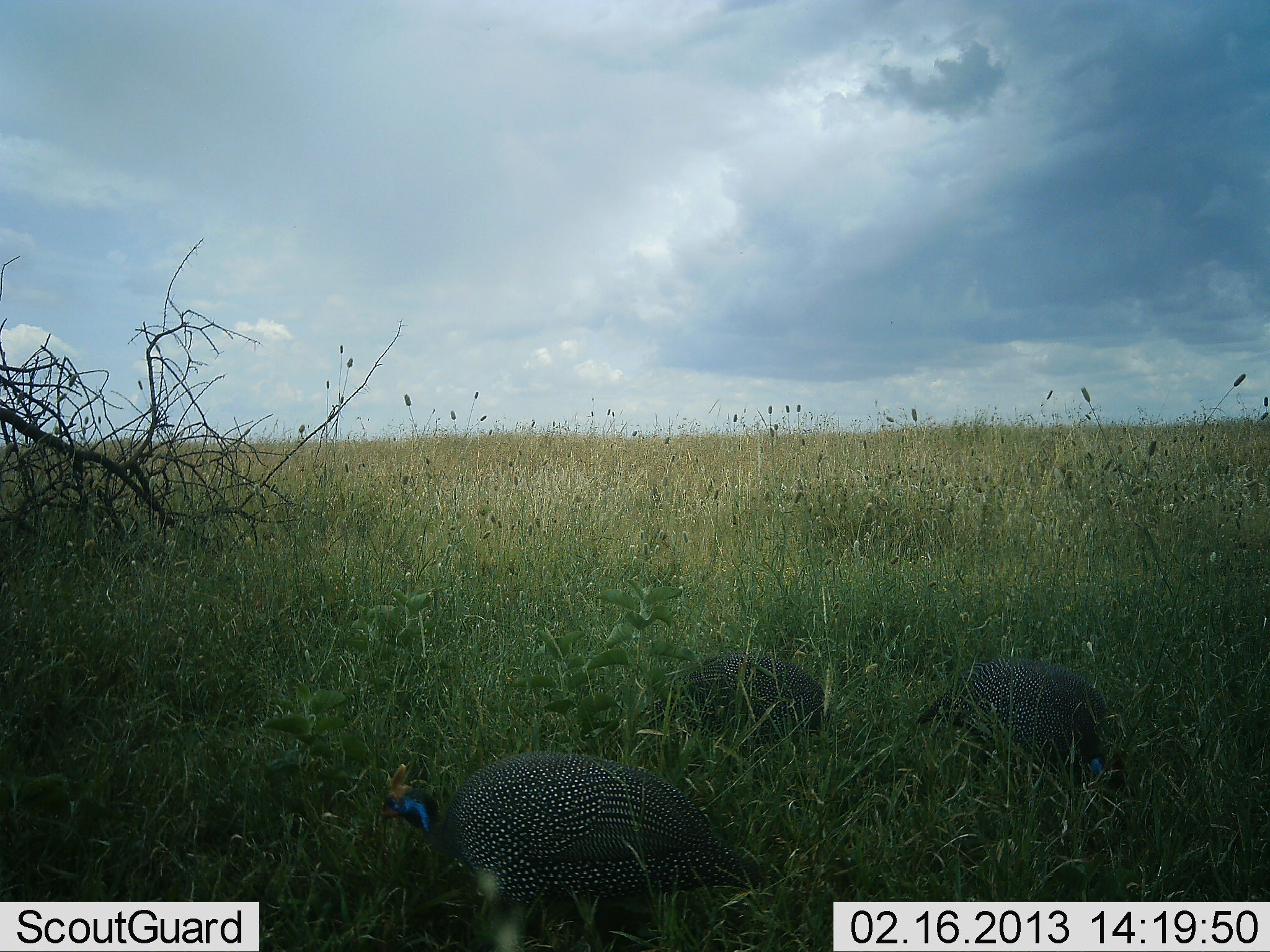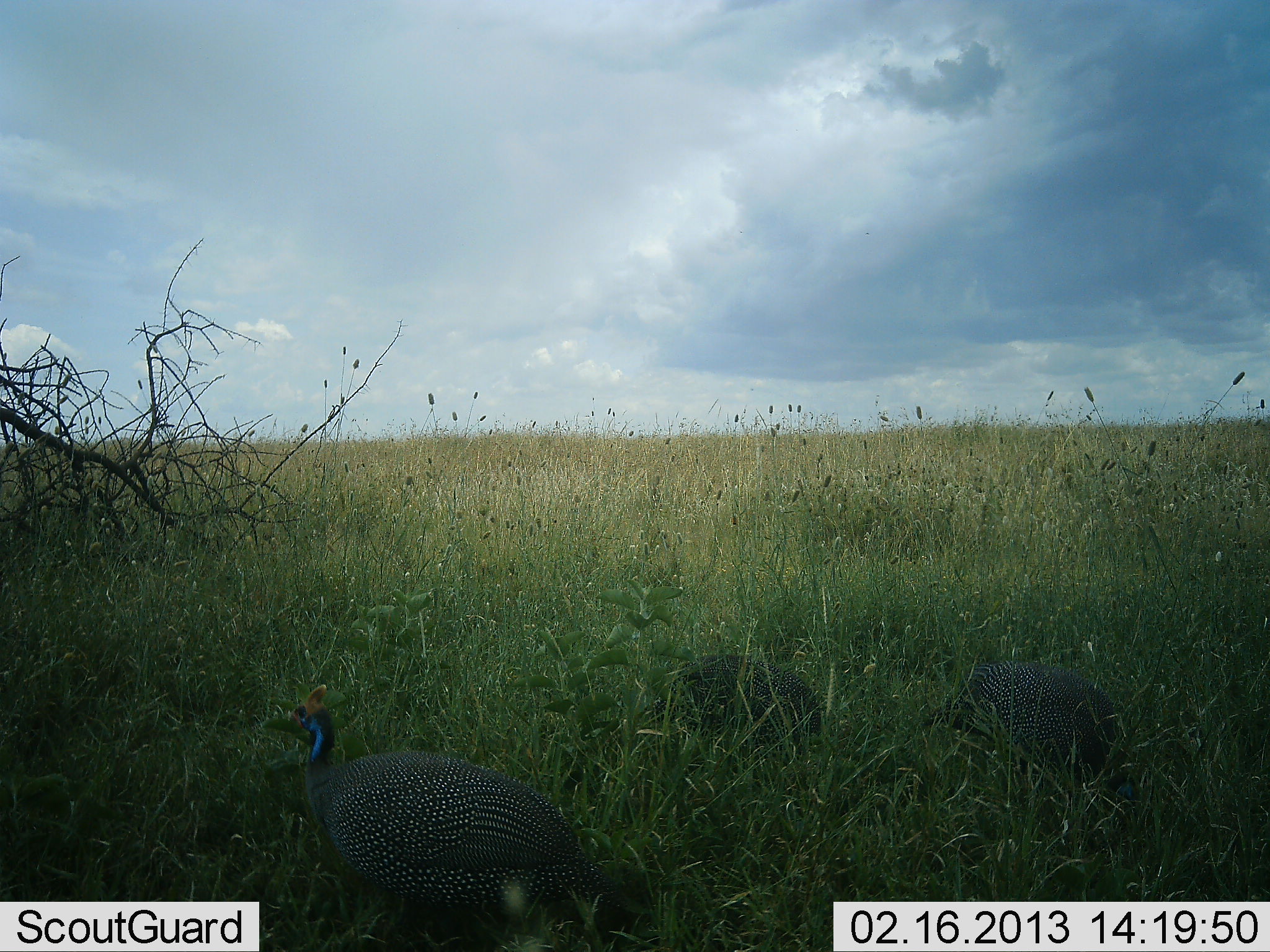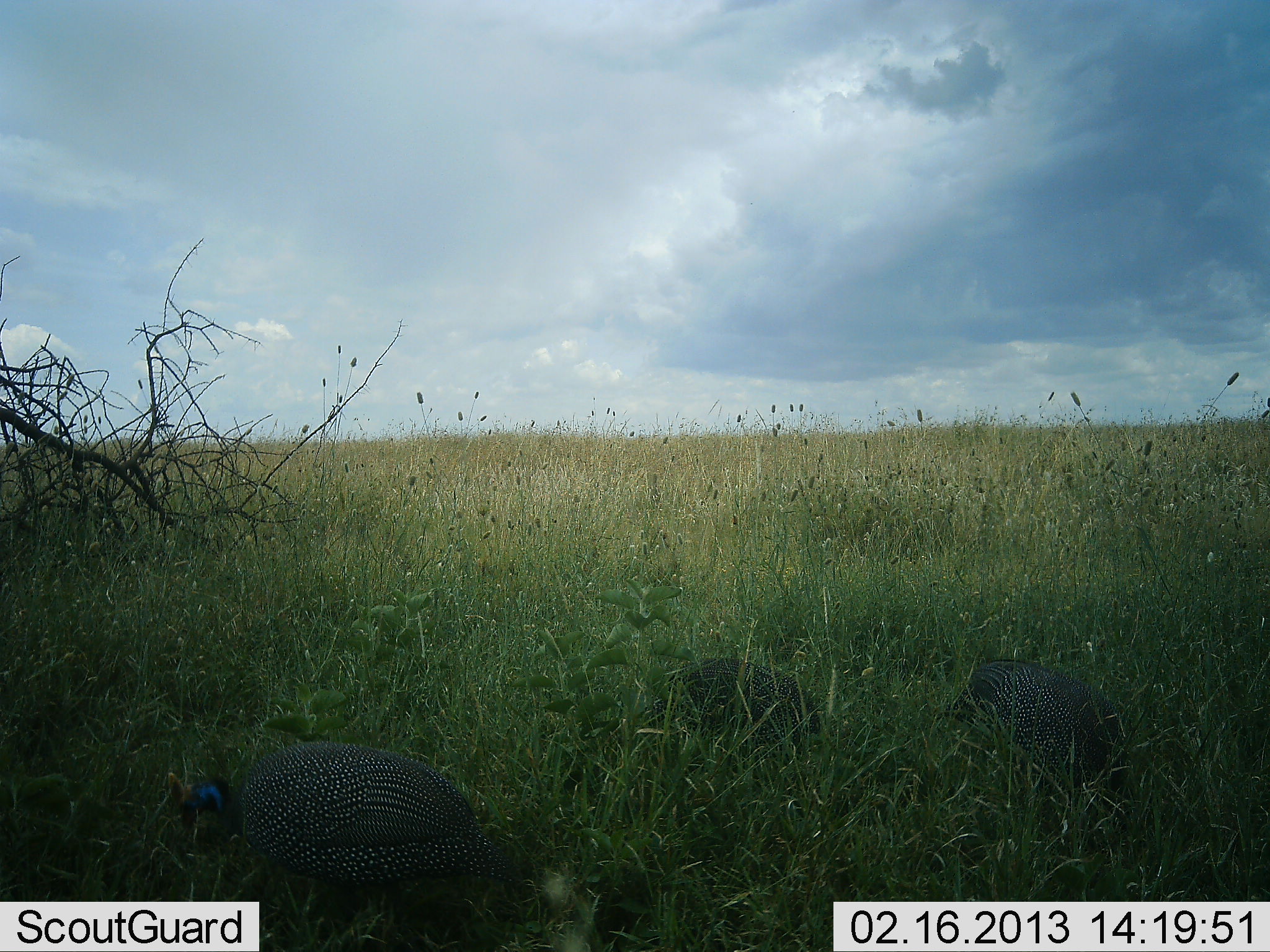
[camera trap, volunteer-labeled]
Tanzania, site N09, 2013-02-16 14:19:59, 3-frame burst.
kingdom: Animalia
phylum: Chordata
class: Aves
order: Galliformes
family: Numididae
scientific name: Numididae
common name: guinea fowl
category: guineafowl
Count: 3.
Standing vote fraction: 41%.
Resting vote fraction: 4%.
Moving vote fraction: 41%.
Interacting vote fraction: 4%.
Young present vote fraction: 0%.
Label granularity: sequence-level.